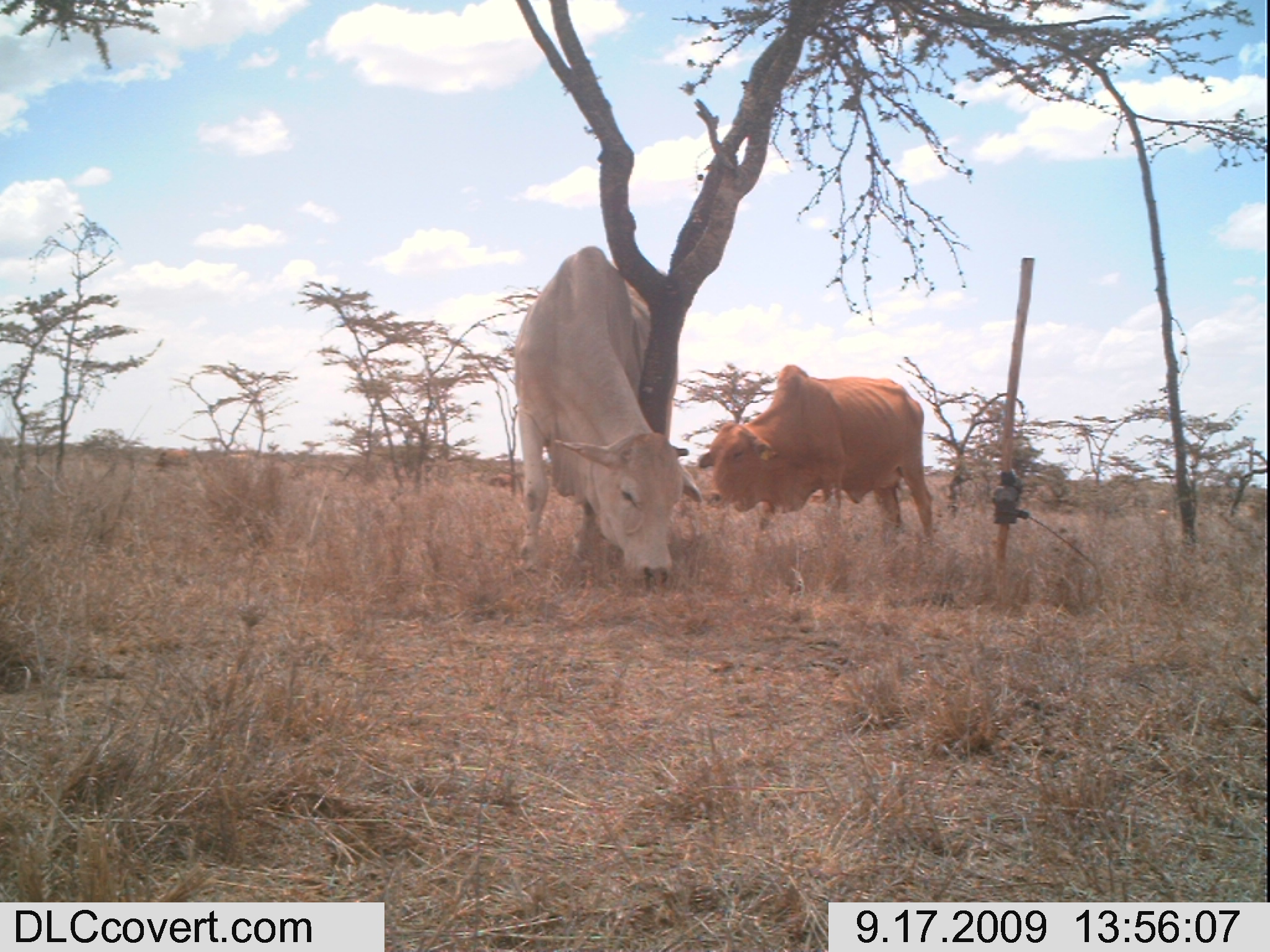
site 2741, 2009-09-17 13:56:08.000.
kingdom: Animalia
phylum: Chordata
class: Mammalia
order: Artiodactyla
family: Bovidae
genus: Bos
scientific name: Bos taurus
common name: domestic cattle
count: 2